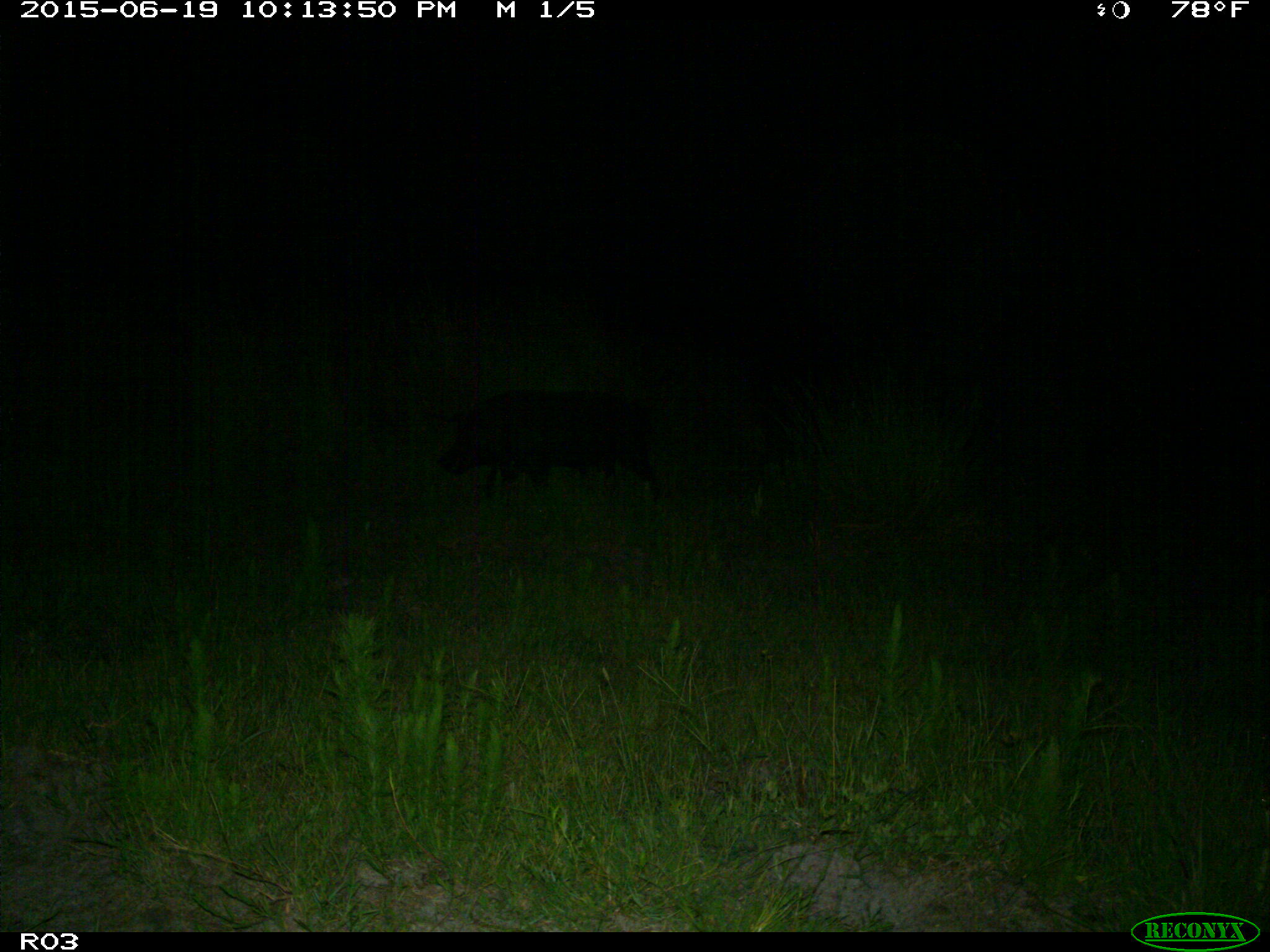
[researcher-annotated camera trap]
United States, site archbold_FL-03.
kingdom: Animalia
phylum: Chordata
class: Mammalia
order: Artiodactyla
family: Suidae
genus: Sus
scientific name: Sus scrofa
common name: wild boar